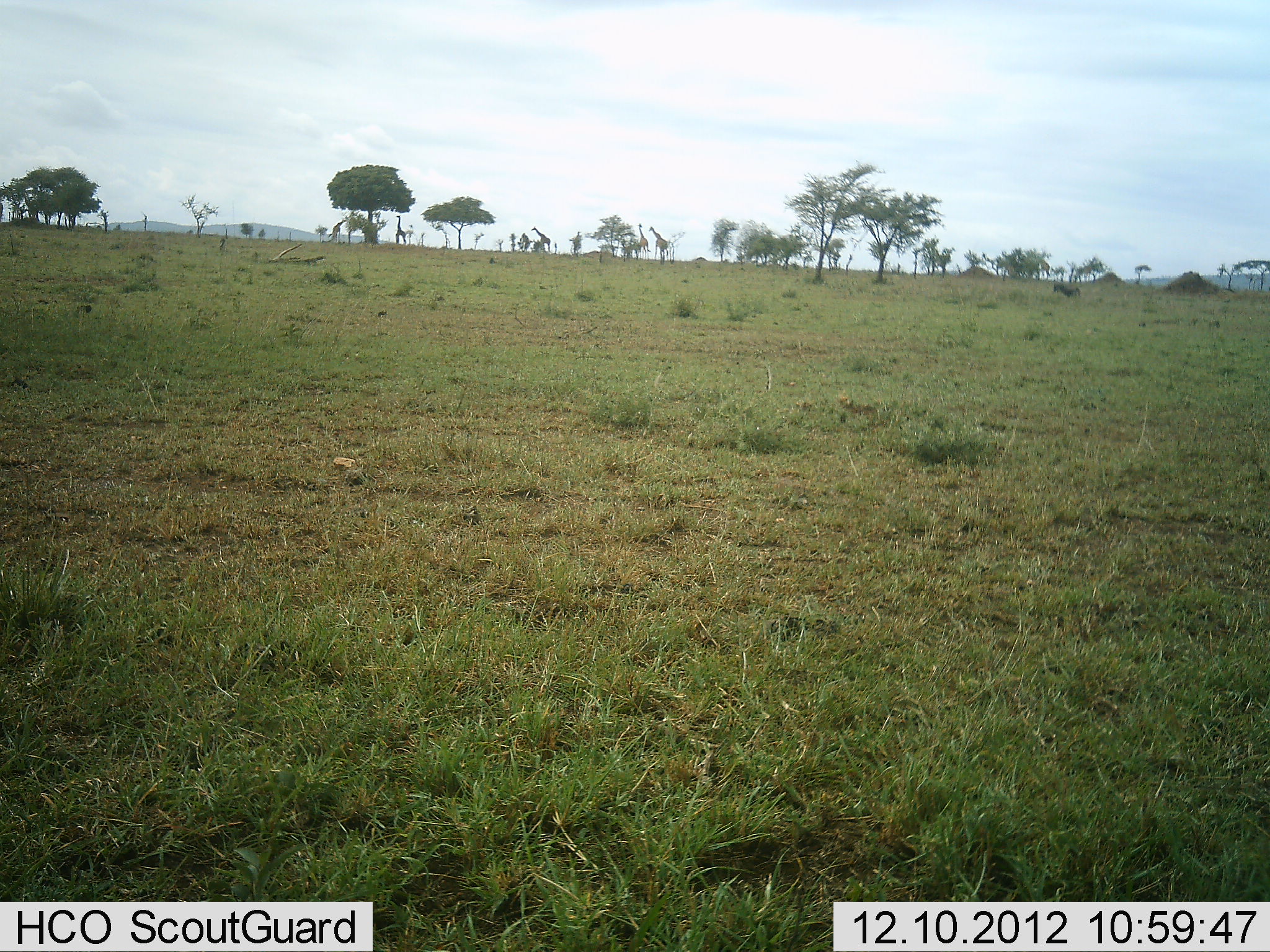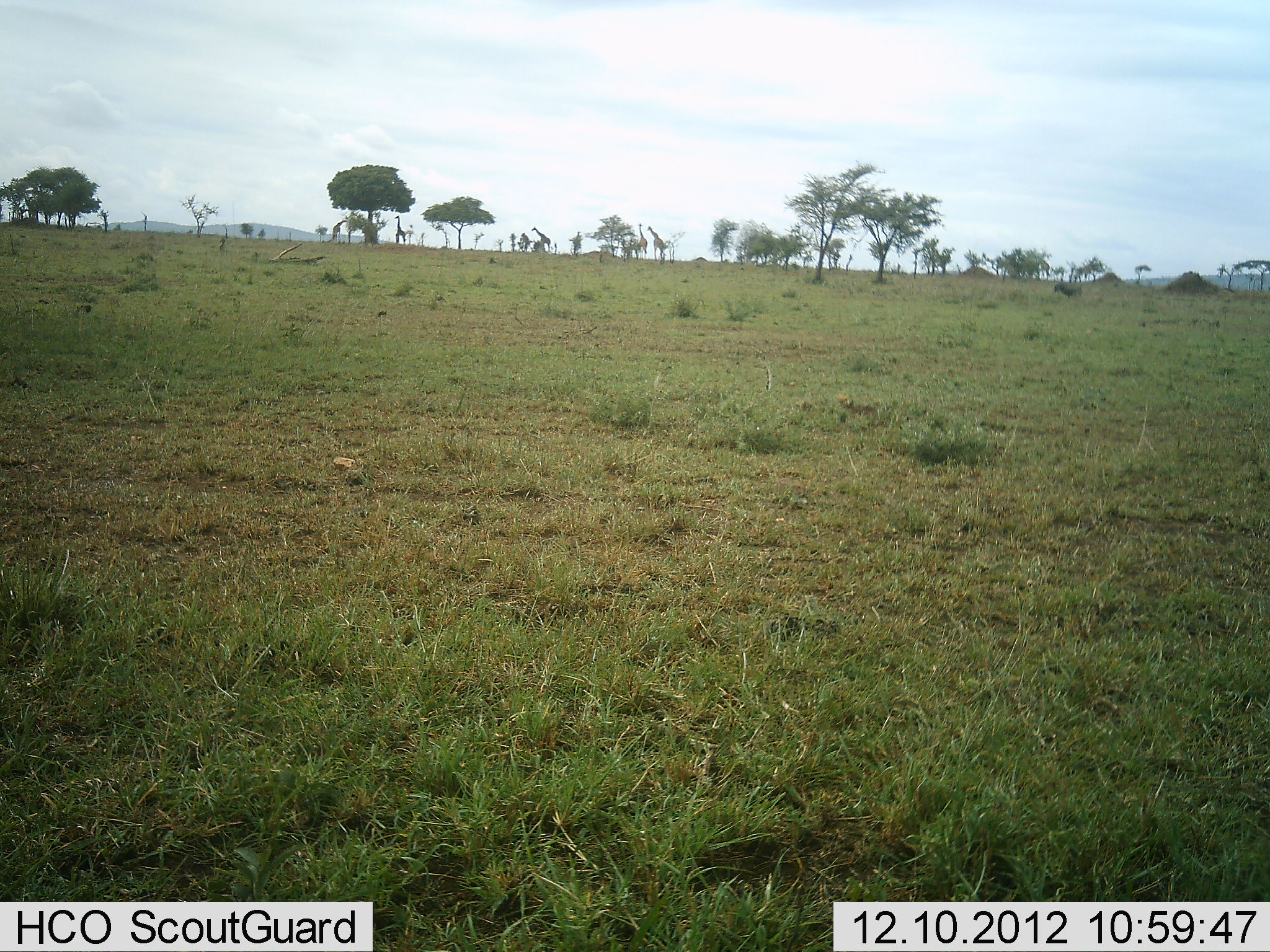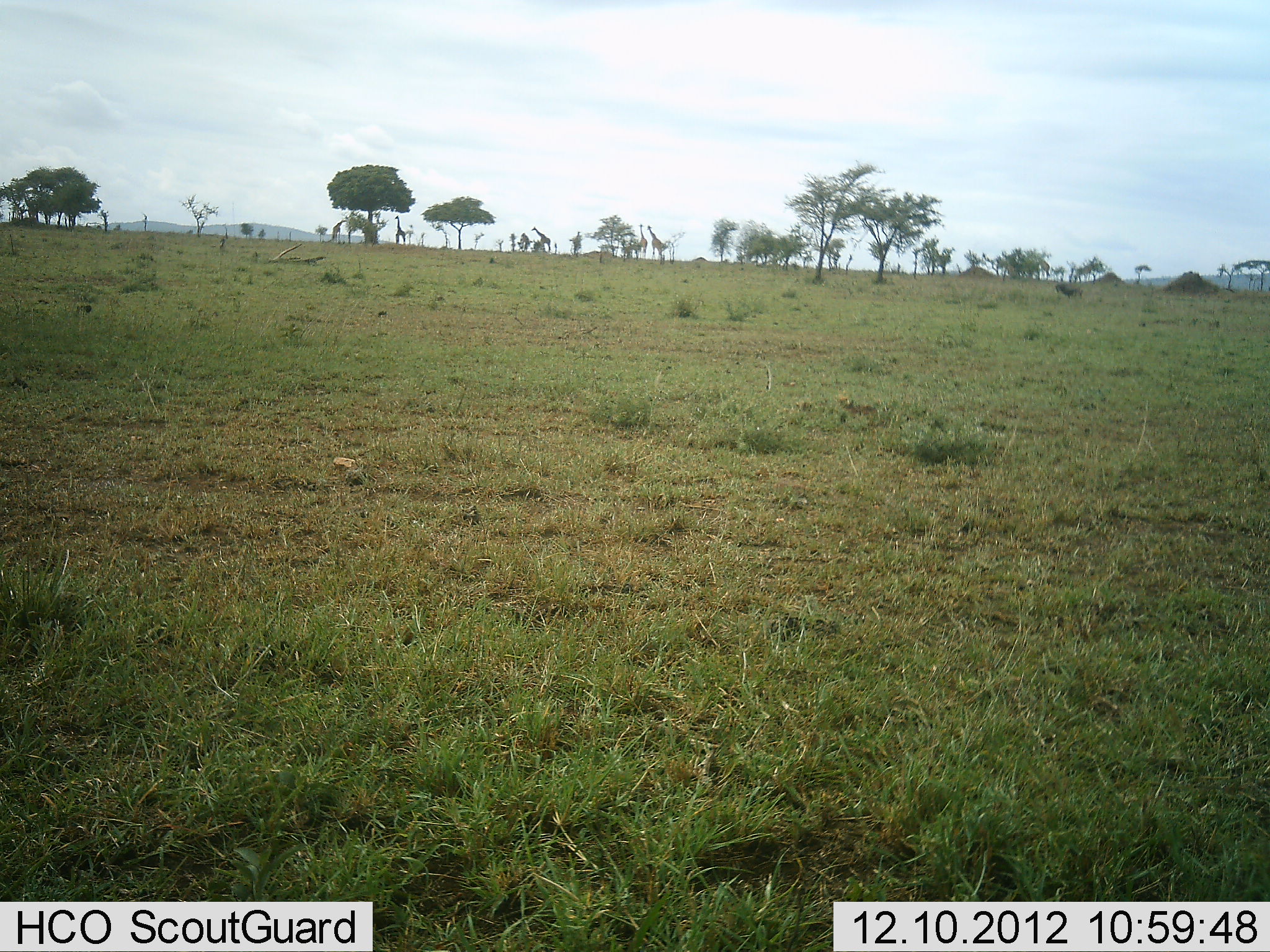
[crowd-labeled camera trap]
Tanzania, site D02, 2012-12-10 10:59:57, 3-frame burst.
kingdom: Animalia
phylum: Chordata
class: Mammalia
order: Artiodactyla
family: Giraffidae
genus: Giraffa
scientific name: Giraffa camelopardalis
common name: giraffe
Giraffe (Giraffa camelopardalis), count 4. Behavior (volunteer vote fractions): standing 62%, resting 3%, moving 18%, interacting 0%. Young present (vote fraction): 0%. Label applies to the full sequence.